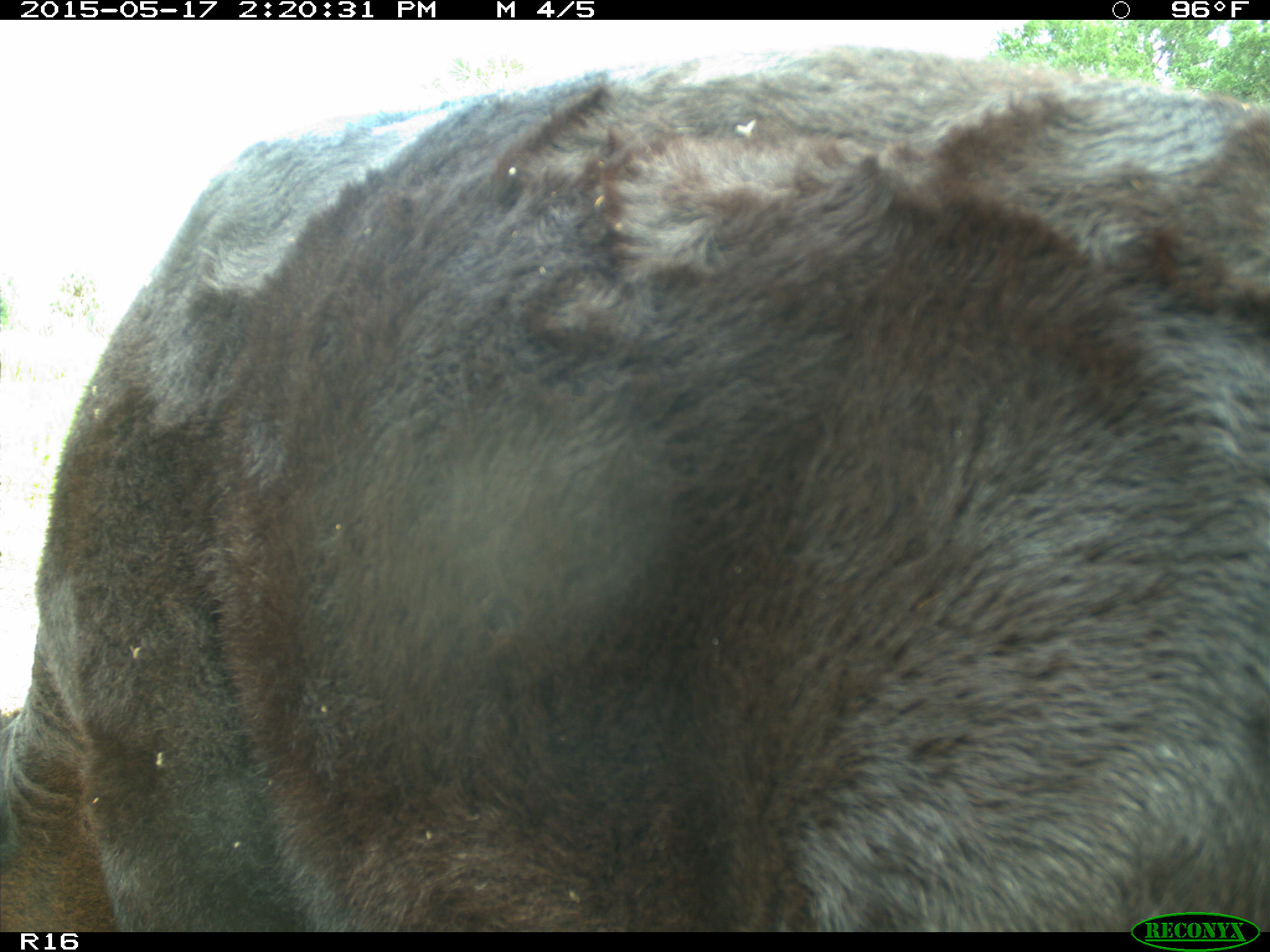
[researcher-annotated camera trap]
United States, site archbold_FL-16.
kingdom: Animalia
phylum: Chordata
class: Mammalia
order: Artiodactyla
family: Bovidae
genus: Bos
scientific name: Bos taurus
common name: domestic cow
Bos taurus (domestic cow).